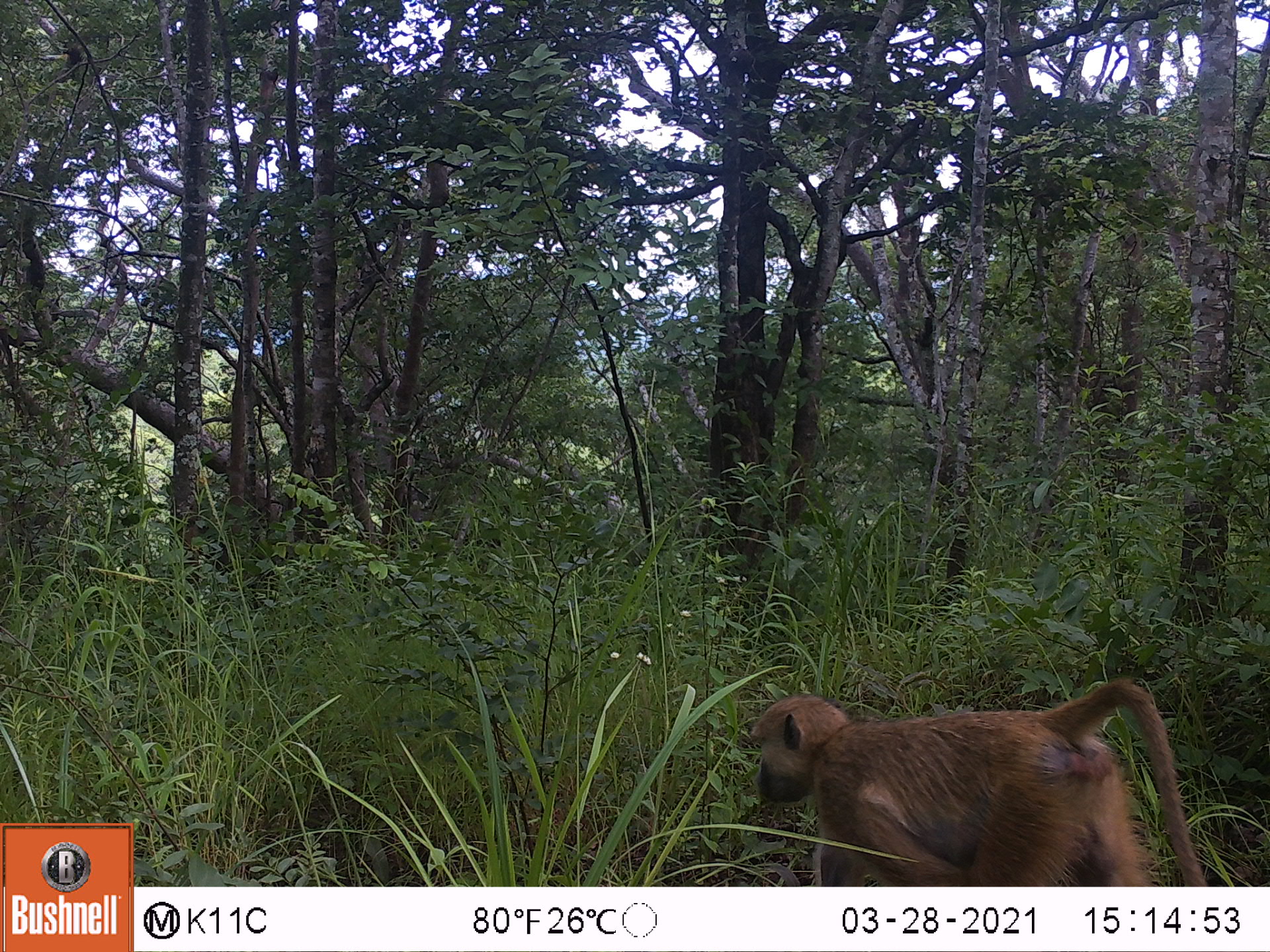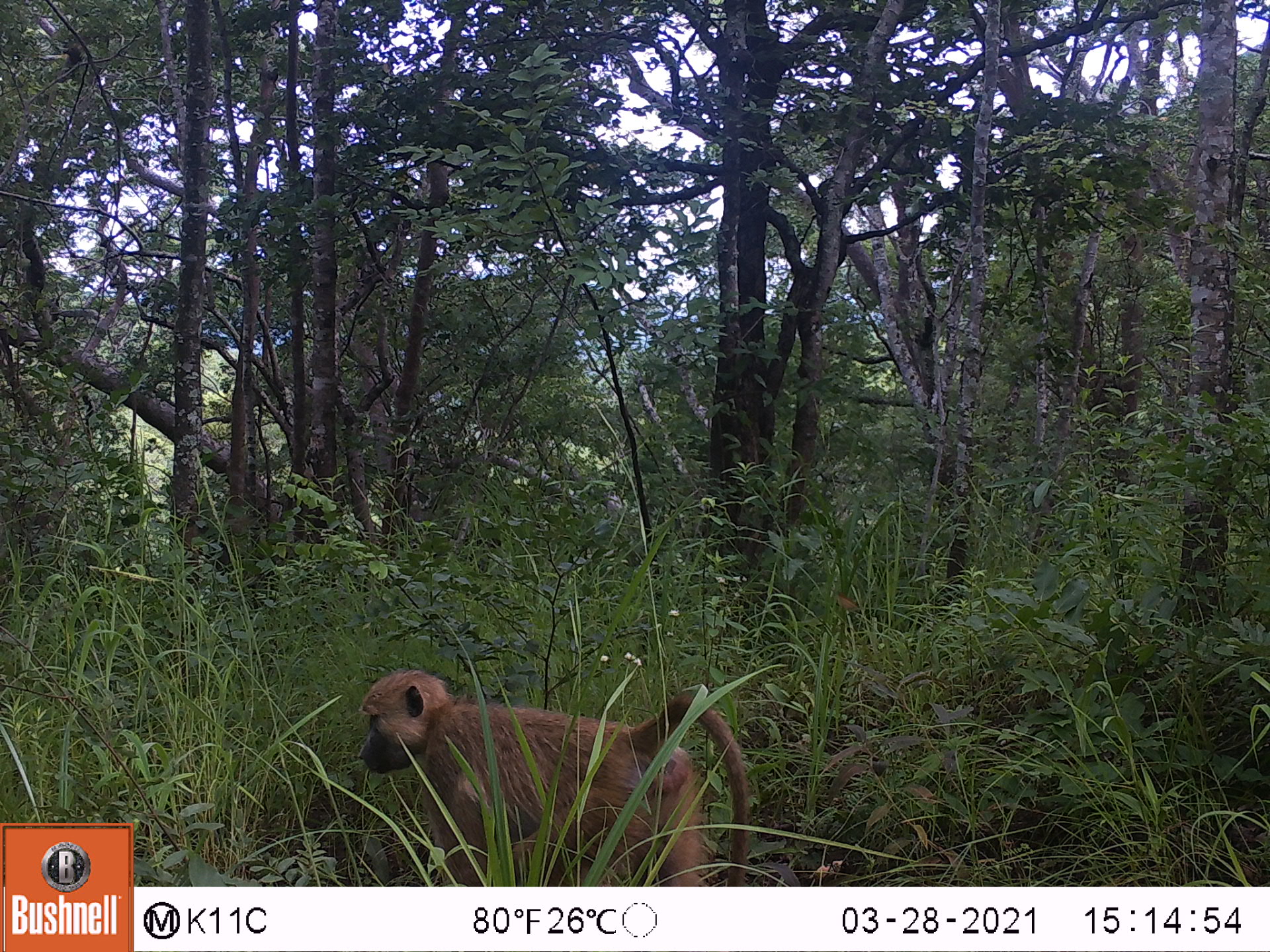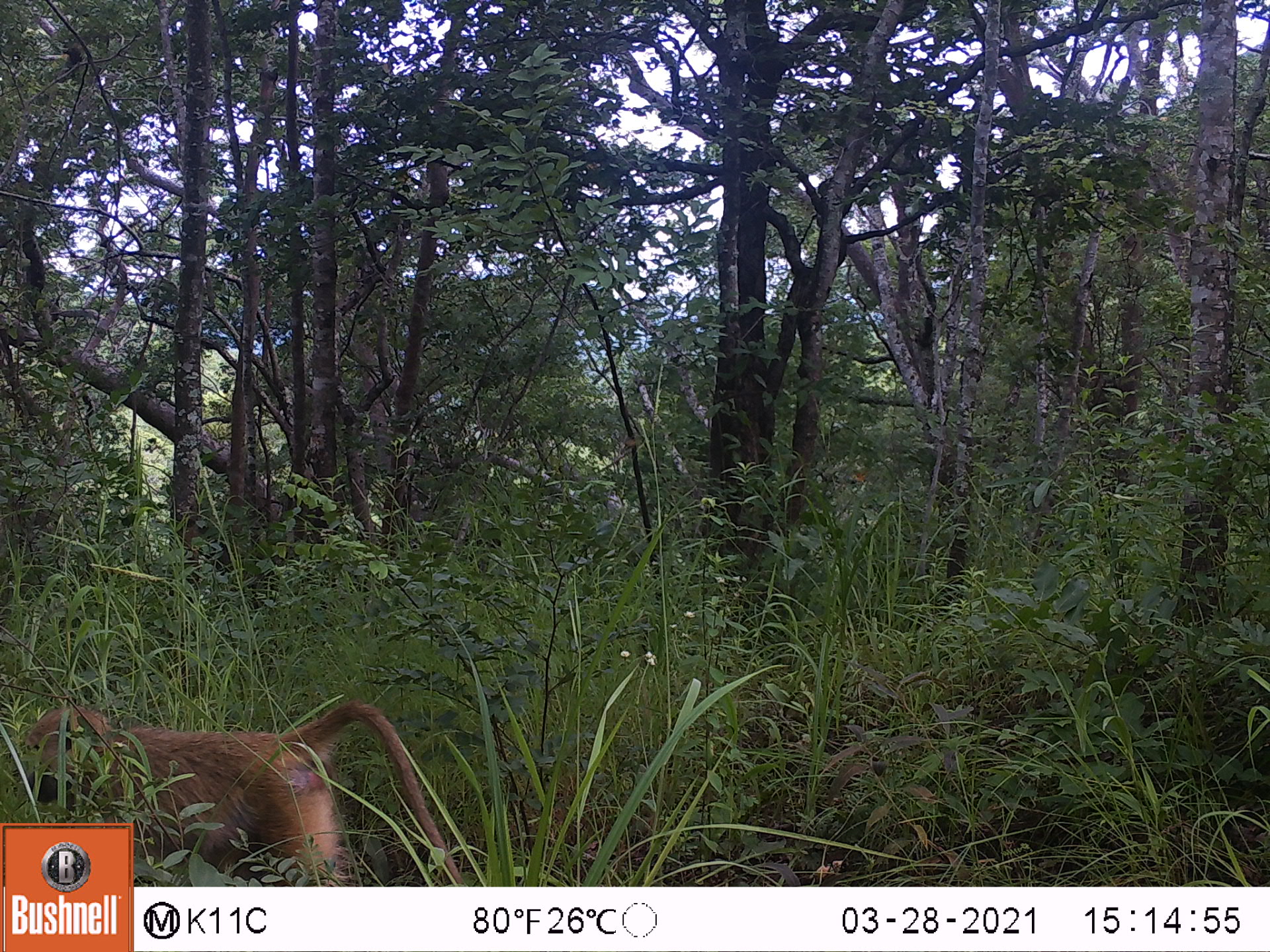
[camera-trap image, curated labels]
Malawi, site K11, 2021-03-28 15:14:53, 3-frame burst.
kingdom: Animalia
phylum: Chordata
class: Mammalia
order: Primates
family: Cercopithecidae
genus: Papio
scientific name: Papio cynocephalus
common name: yellow baboon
Yellow baboon (Papio cynocephalus), count 1.